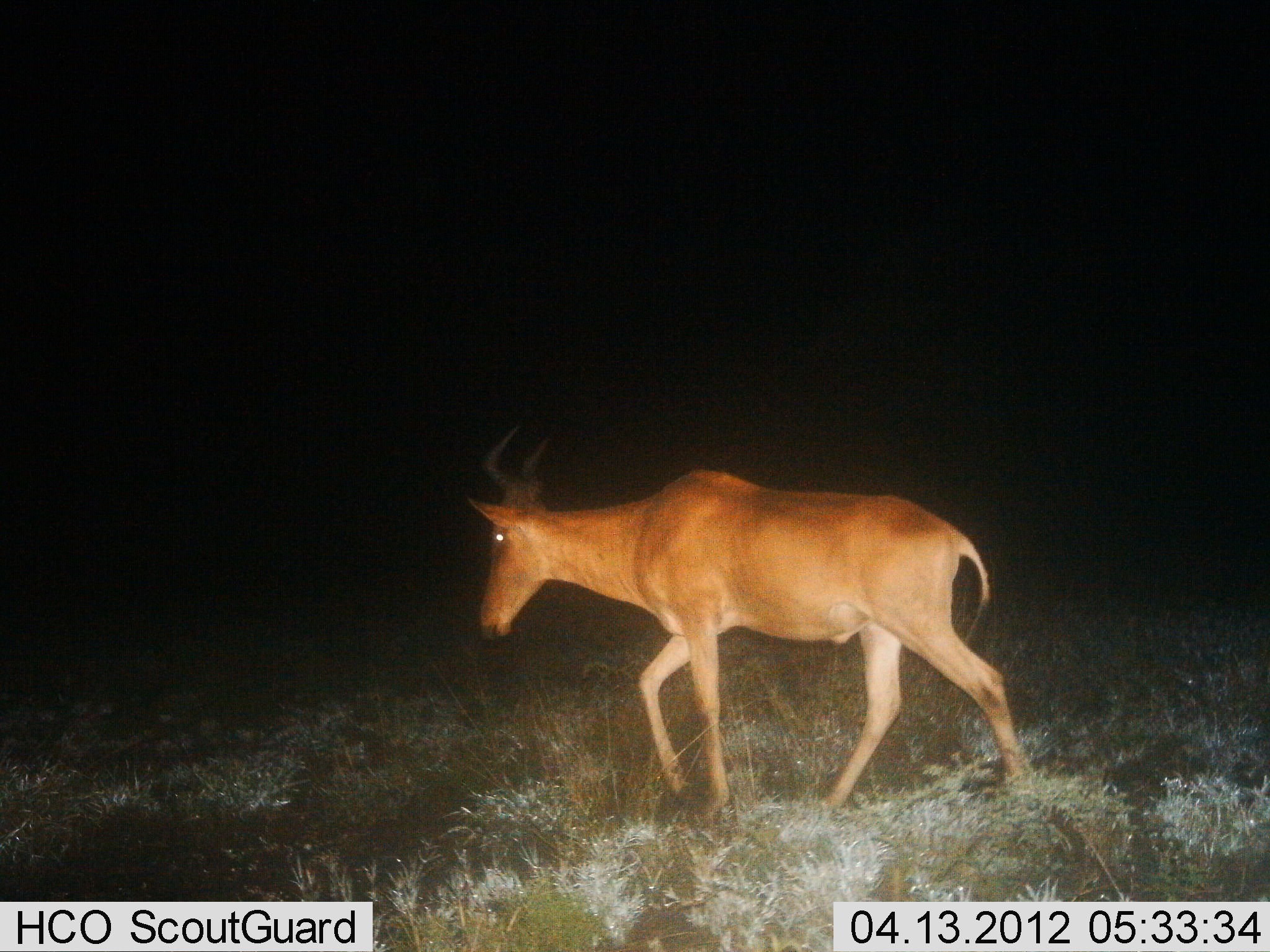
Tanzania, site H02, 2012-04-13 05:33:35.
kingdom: Animalia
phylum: Chordata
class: Mammalia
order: Artiodactyla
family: Bovidae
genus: Alcelaphus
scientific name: Alcelaphus buselaphus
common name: hartebeest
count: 1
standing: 8%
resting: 0%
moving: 96%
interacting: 0%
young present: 0%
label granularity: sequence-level